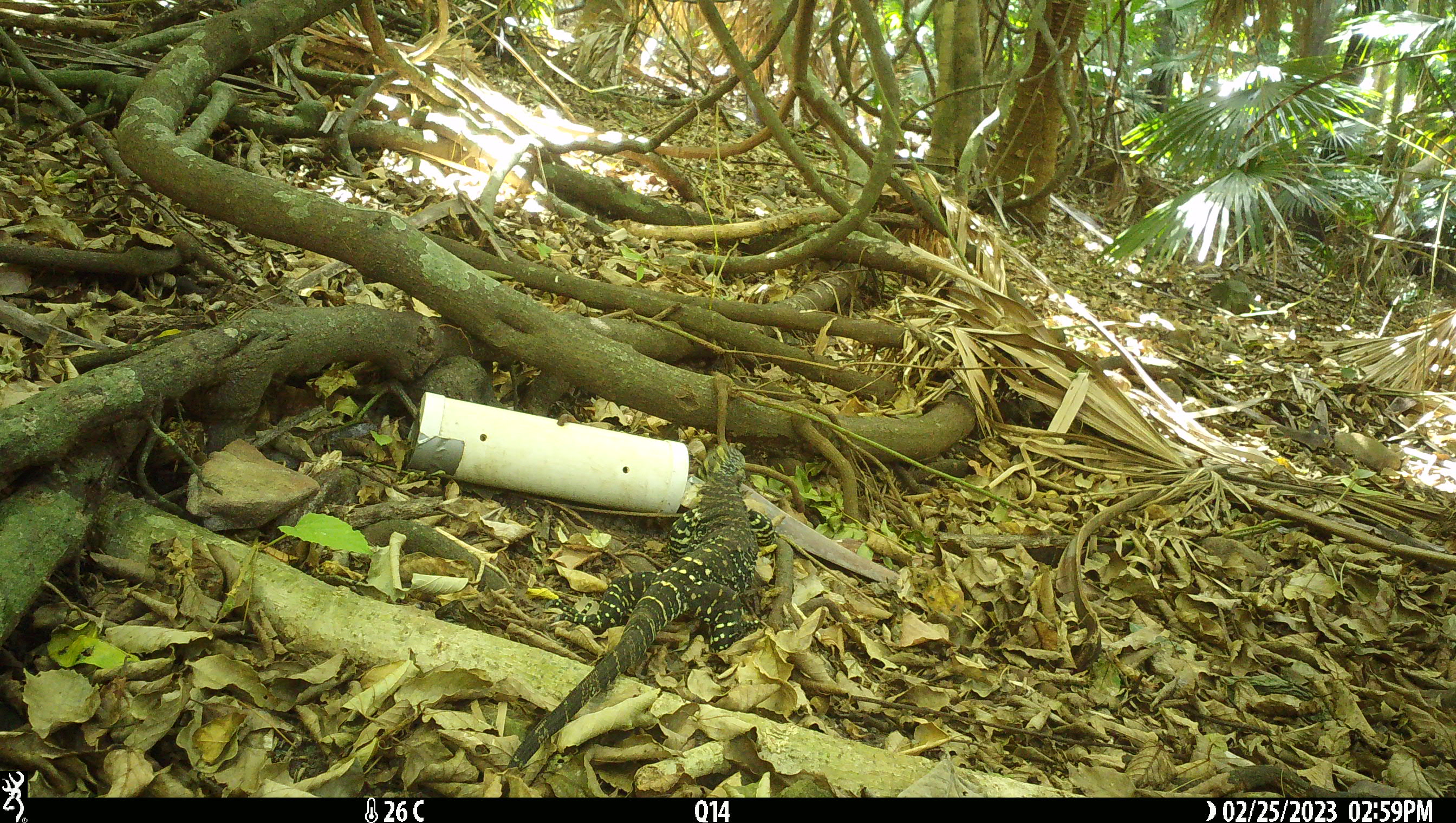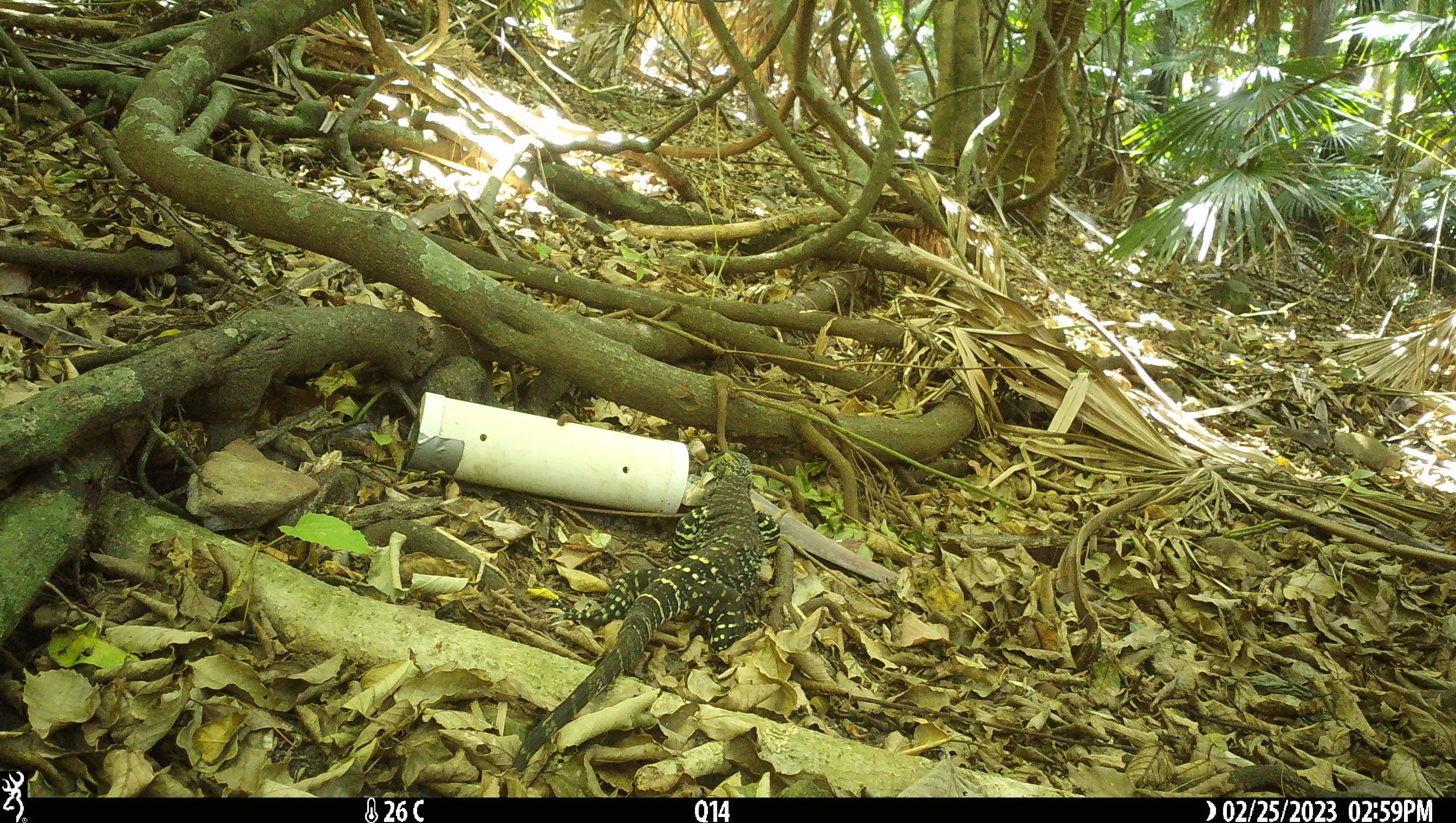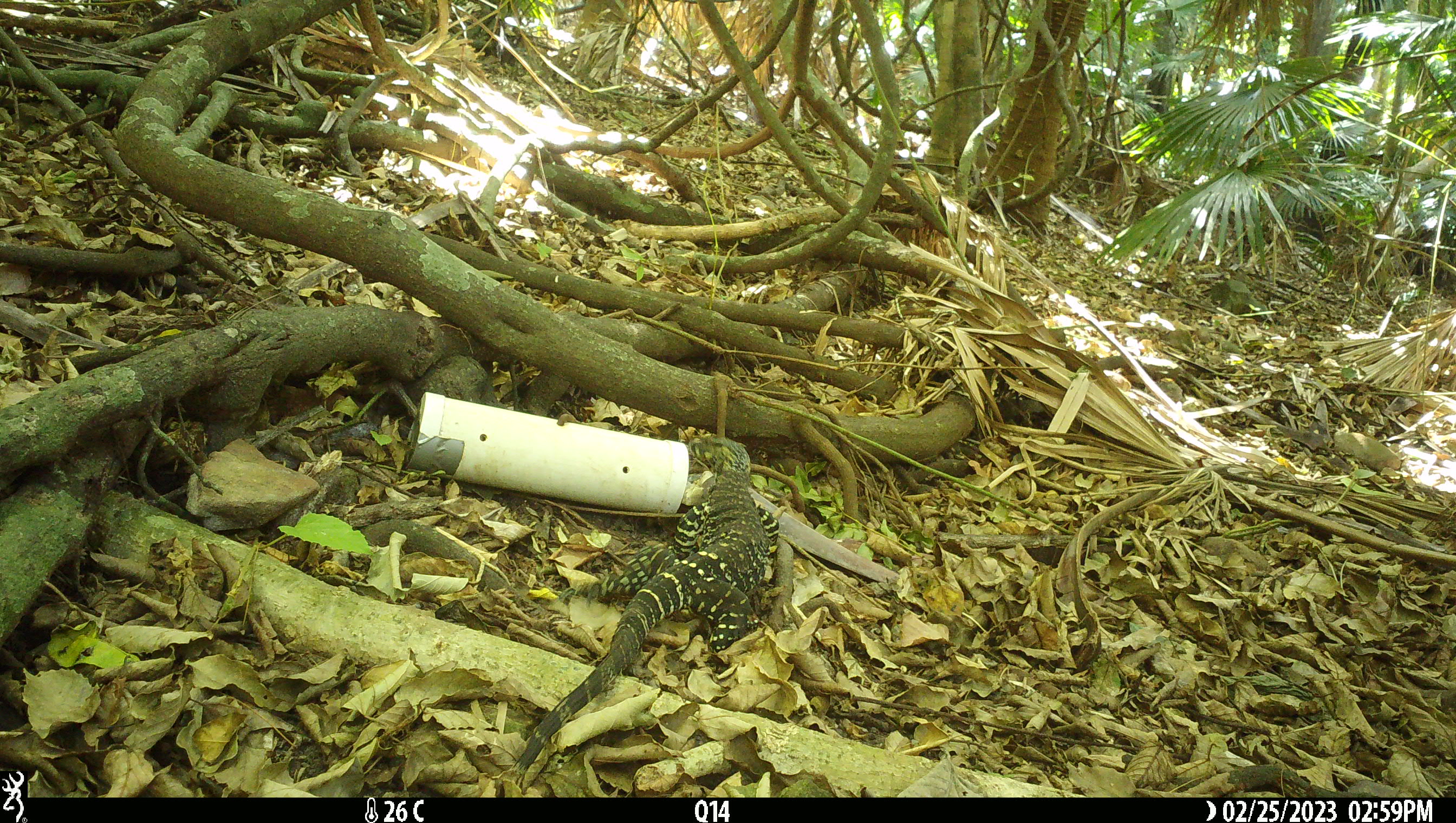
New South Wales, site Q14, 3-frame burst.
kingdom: Animalia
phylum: Chordata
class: Reptilia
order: Squamata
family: Varanidae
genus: Varanus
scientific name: Varanus varius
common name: lace monitor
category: goanna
Goanna (lace monitor) (Varanus varius).